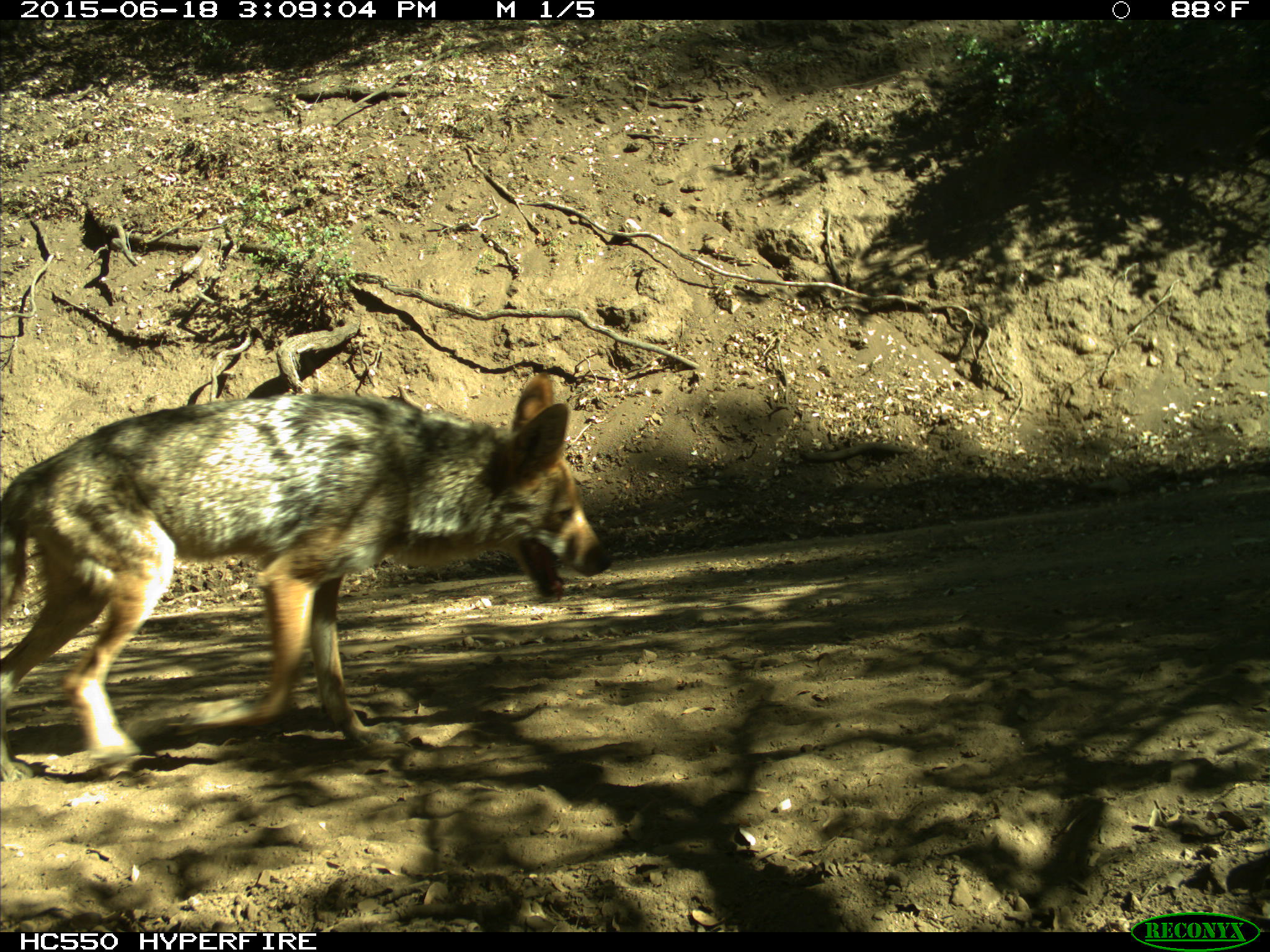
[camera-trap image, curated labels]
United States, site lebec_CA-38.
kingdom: Animalia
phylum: Chordata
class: Mammalia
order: Carnivora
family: Canidae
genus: Canis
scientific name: Canis latrans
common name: coyote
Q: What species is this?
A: Canis latrans (coyote).